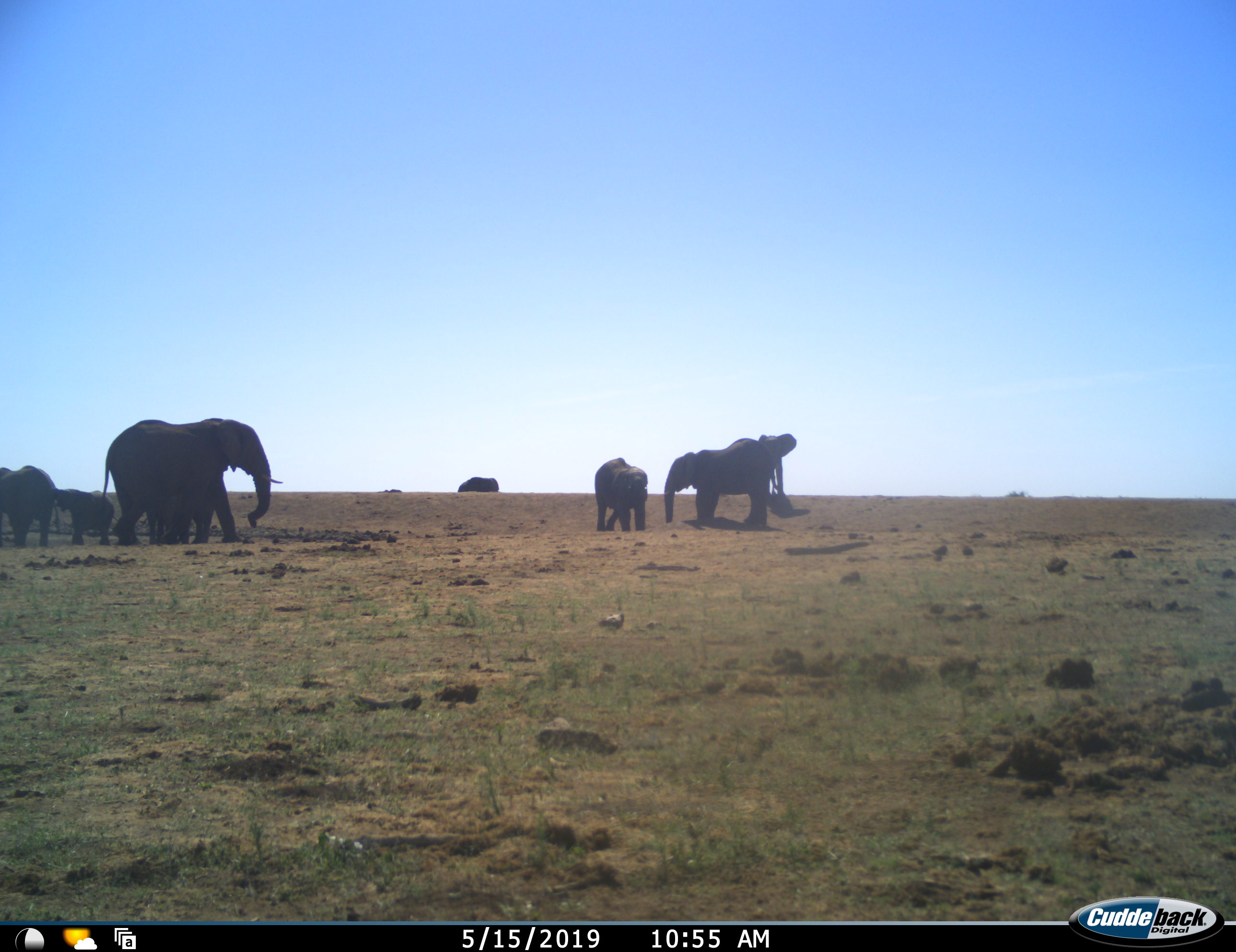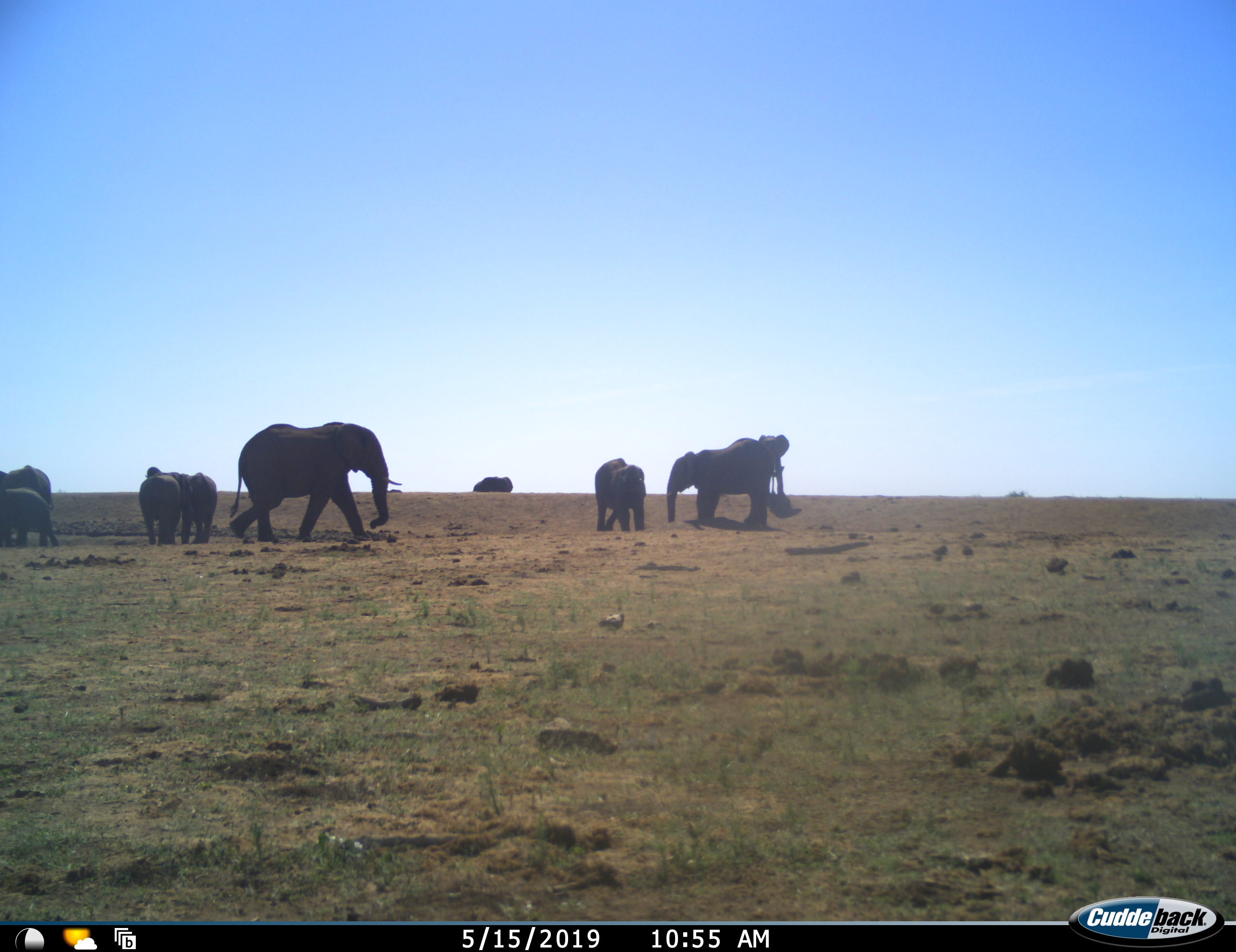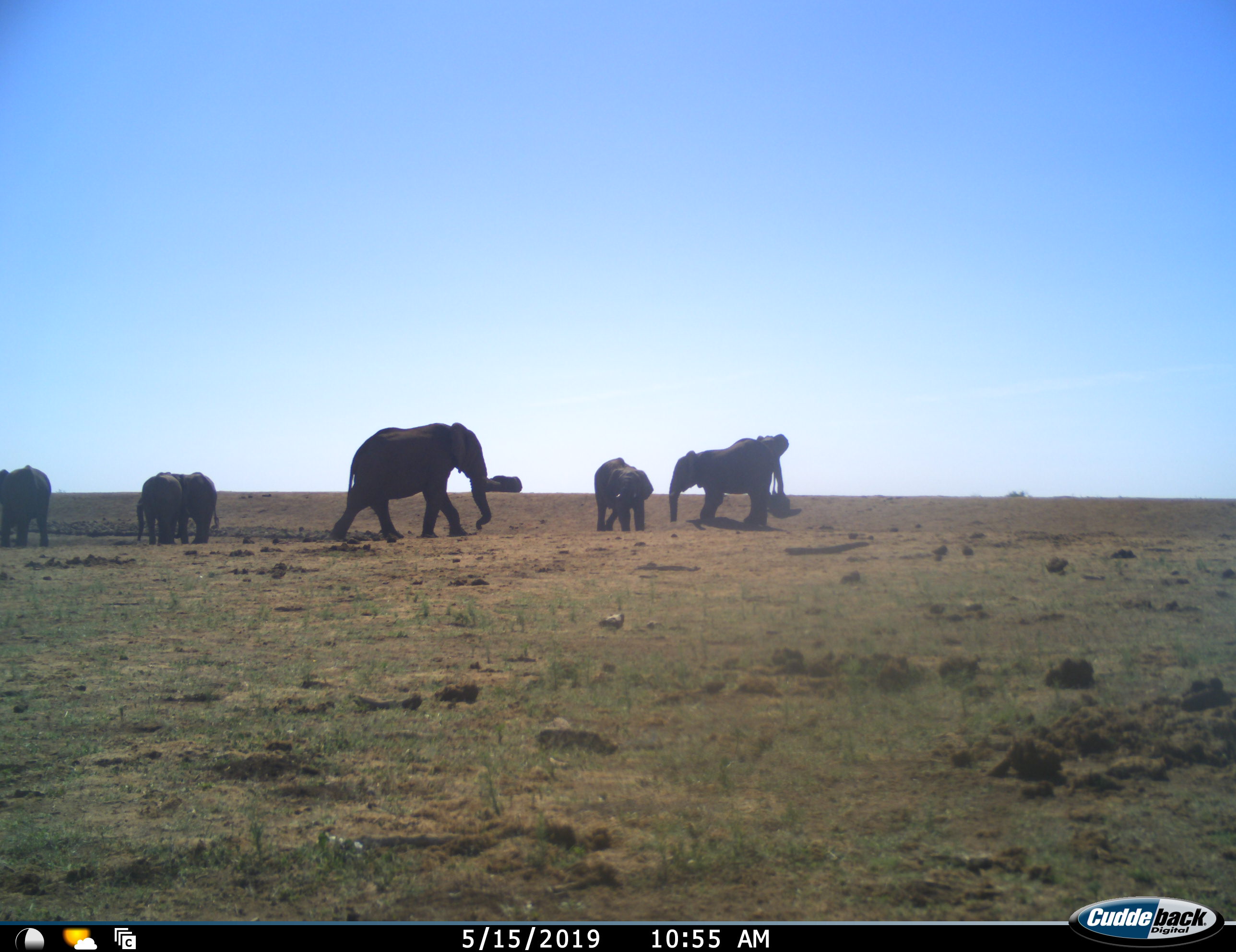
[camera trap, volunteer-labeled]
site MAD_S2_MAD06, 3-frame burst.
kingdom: Animalia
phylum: Chordata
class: Mammalia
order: Proboscidea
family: Elephantidae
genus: Loxodonta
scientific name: Loxodonta africana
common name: african bush elephant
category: elephant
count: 9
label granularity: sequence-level